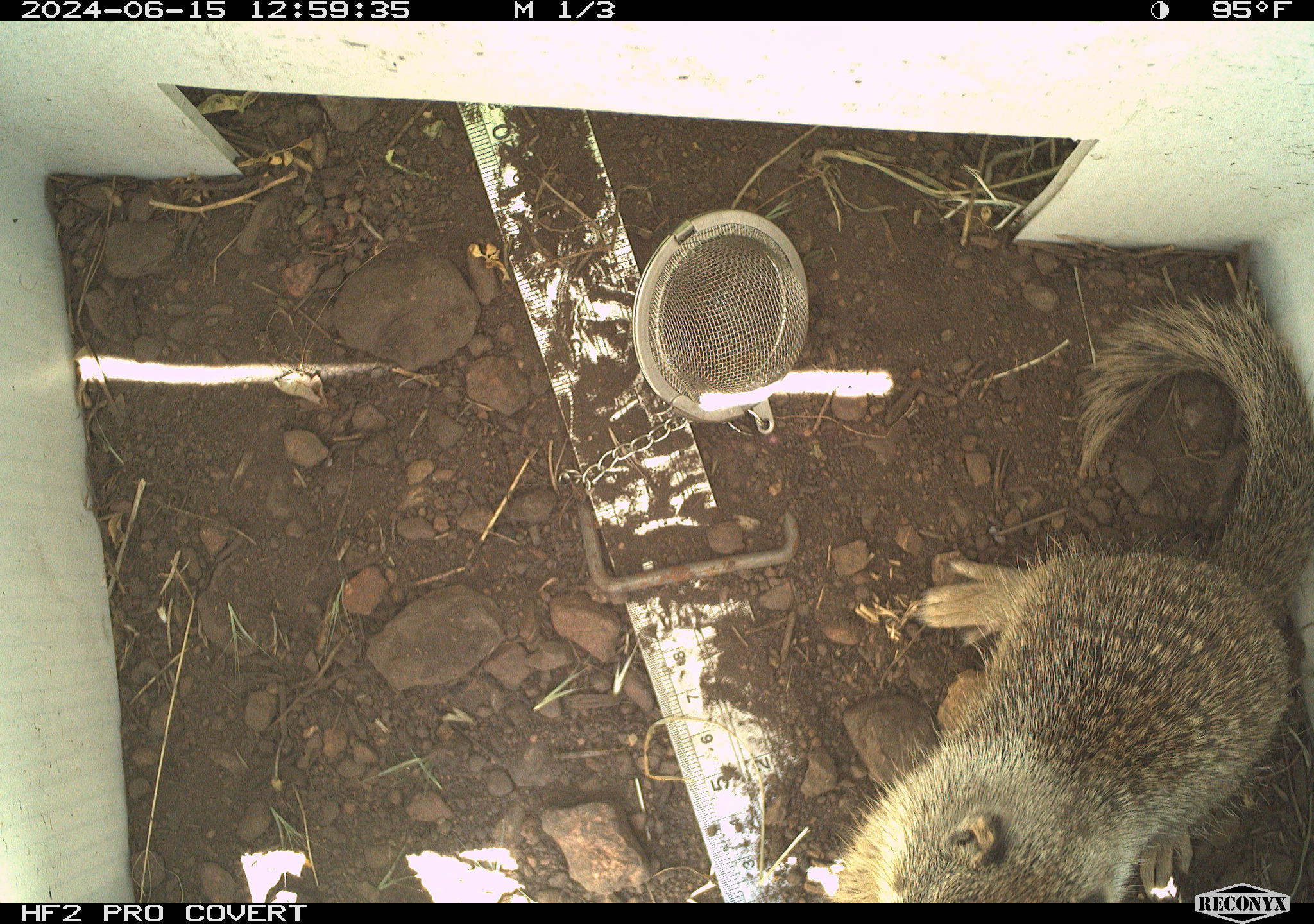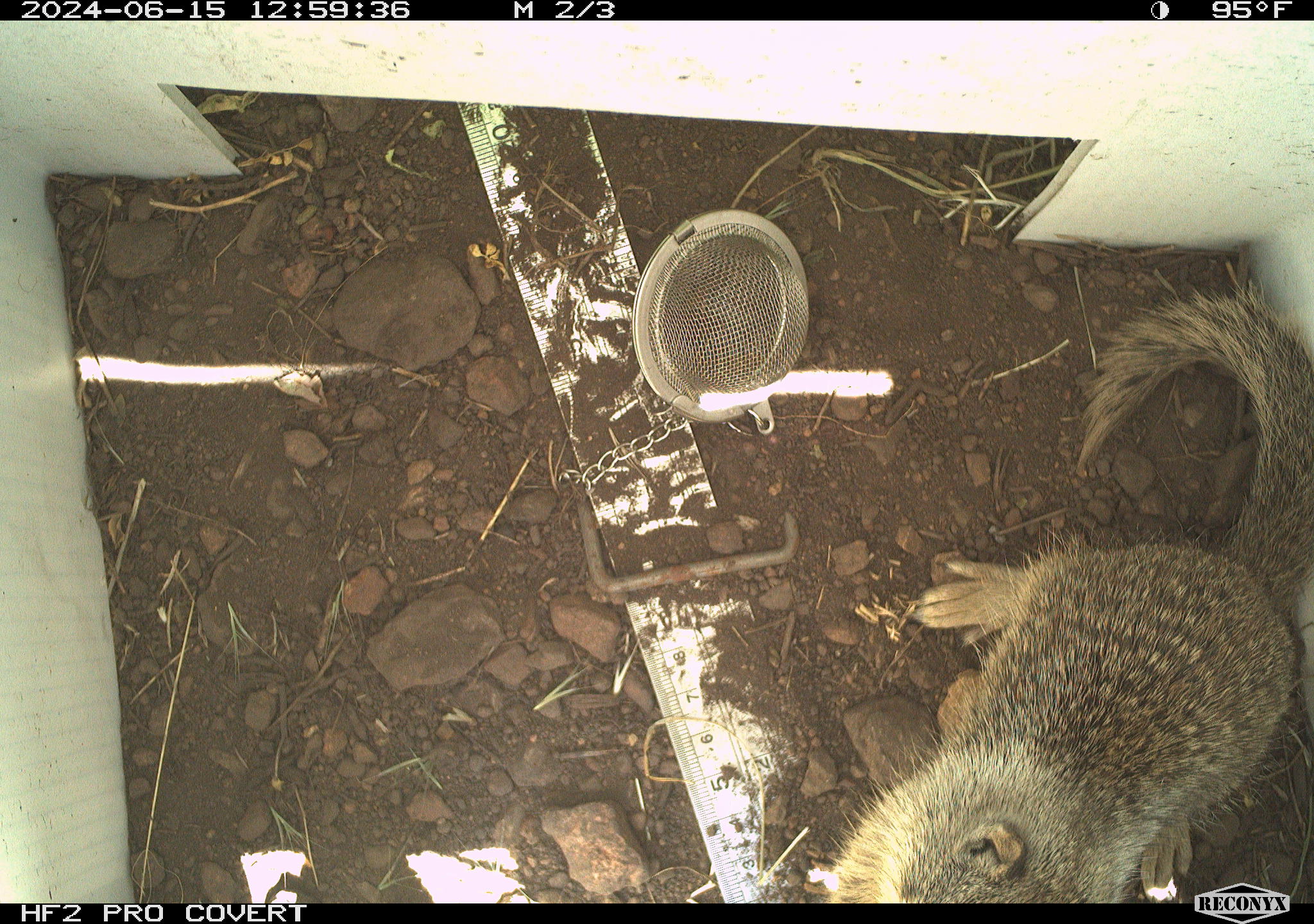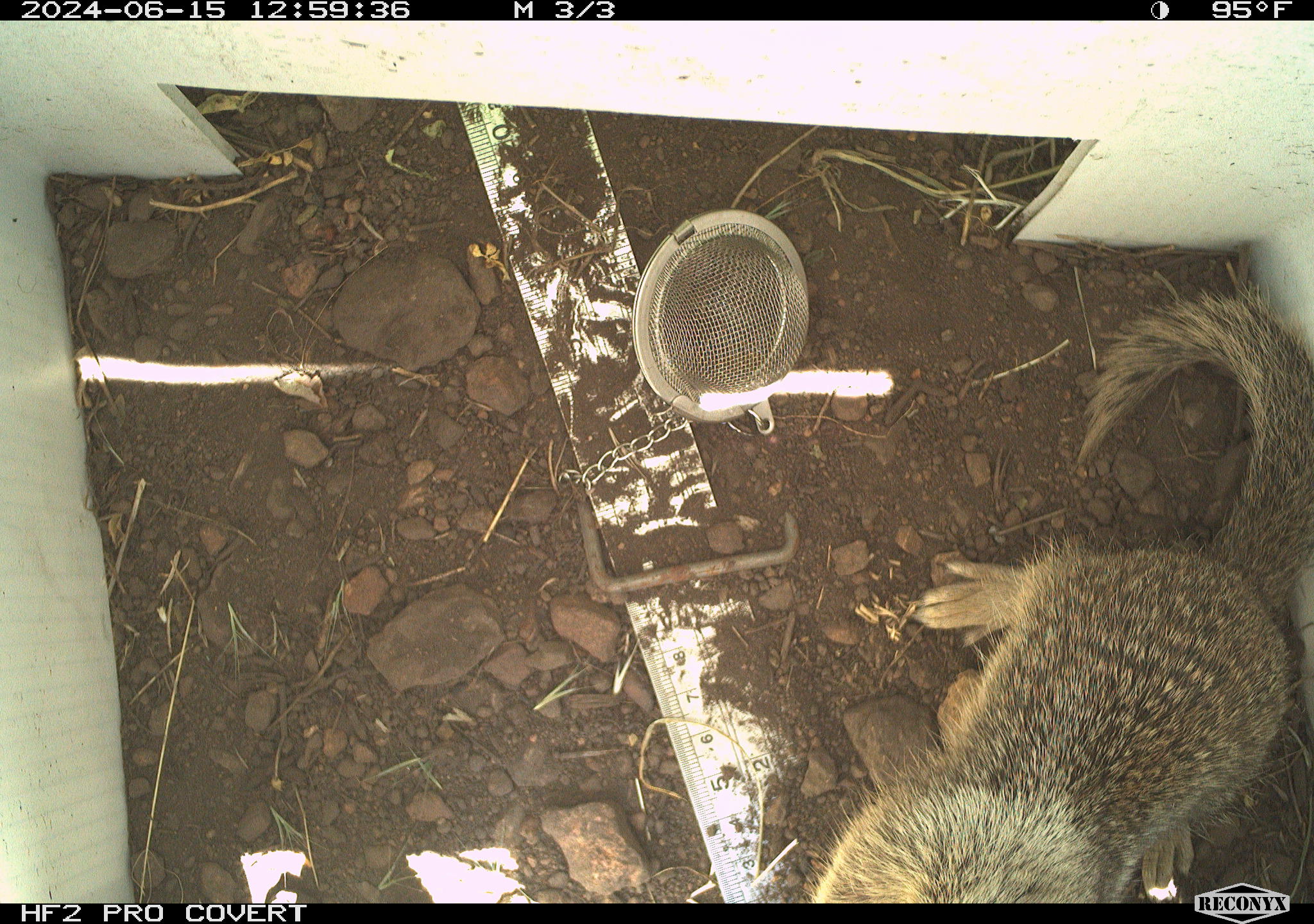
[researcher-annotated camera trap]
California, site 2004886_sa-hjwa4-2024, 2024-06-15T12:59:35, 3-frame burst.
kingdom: Animalia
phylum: Chordata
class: Mammalia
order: Rodentia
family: Sciuridae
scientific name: Sciuridae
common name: squirrels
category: sciuridae family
Sciuridae family (squirrels) (Sciuridae).